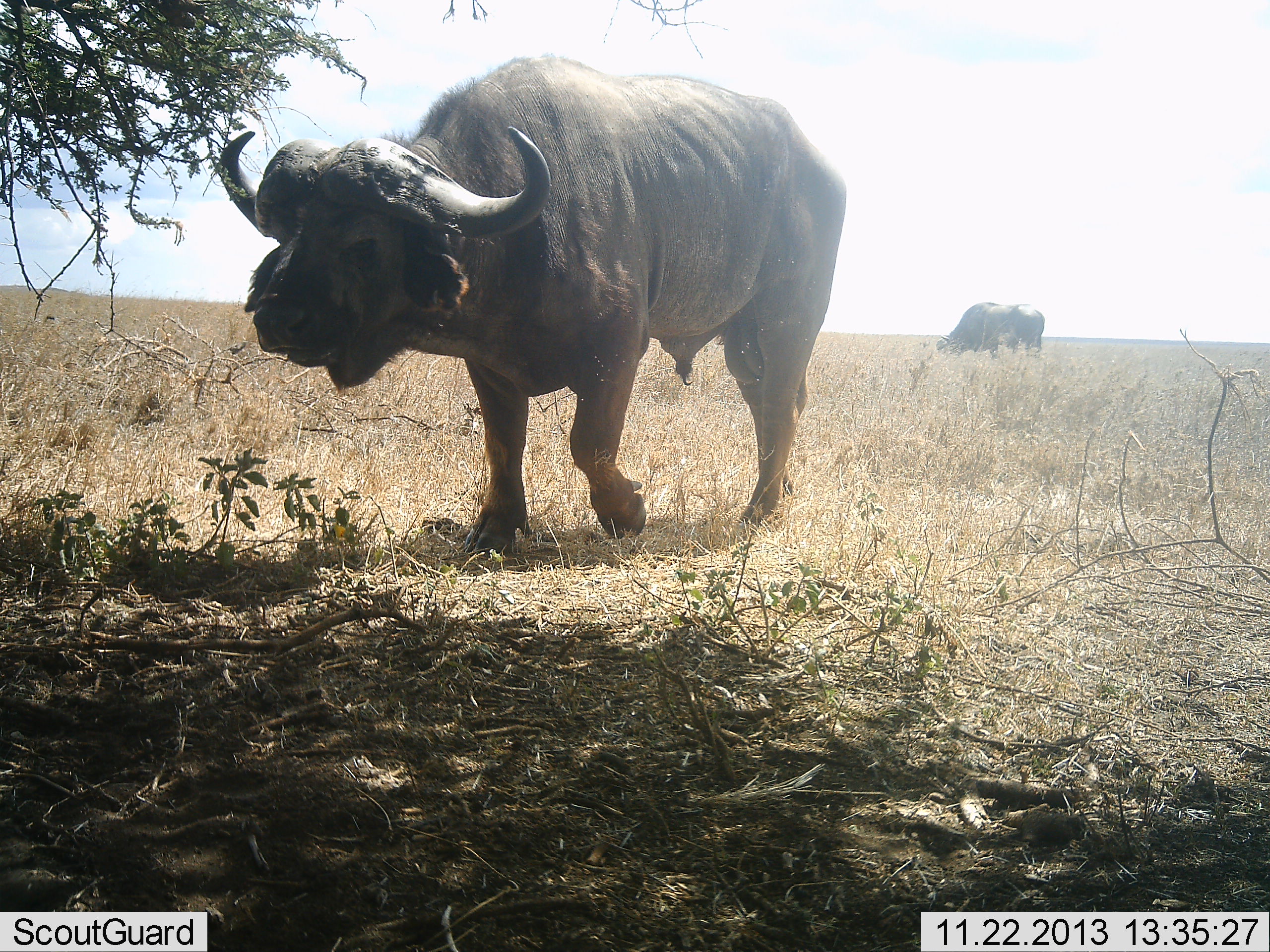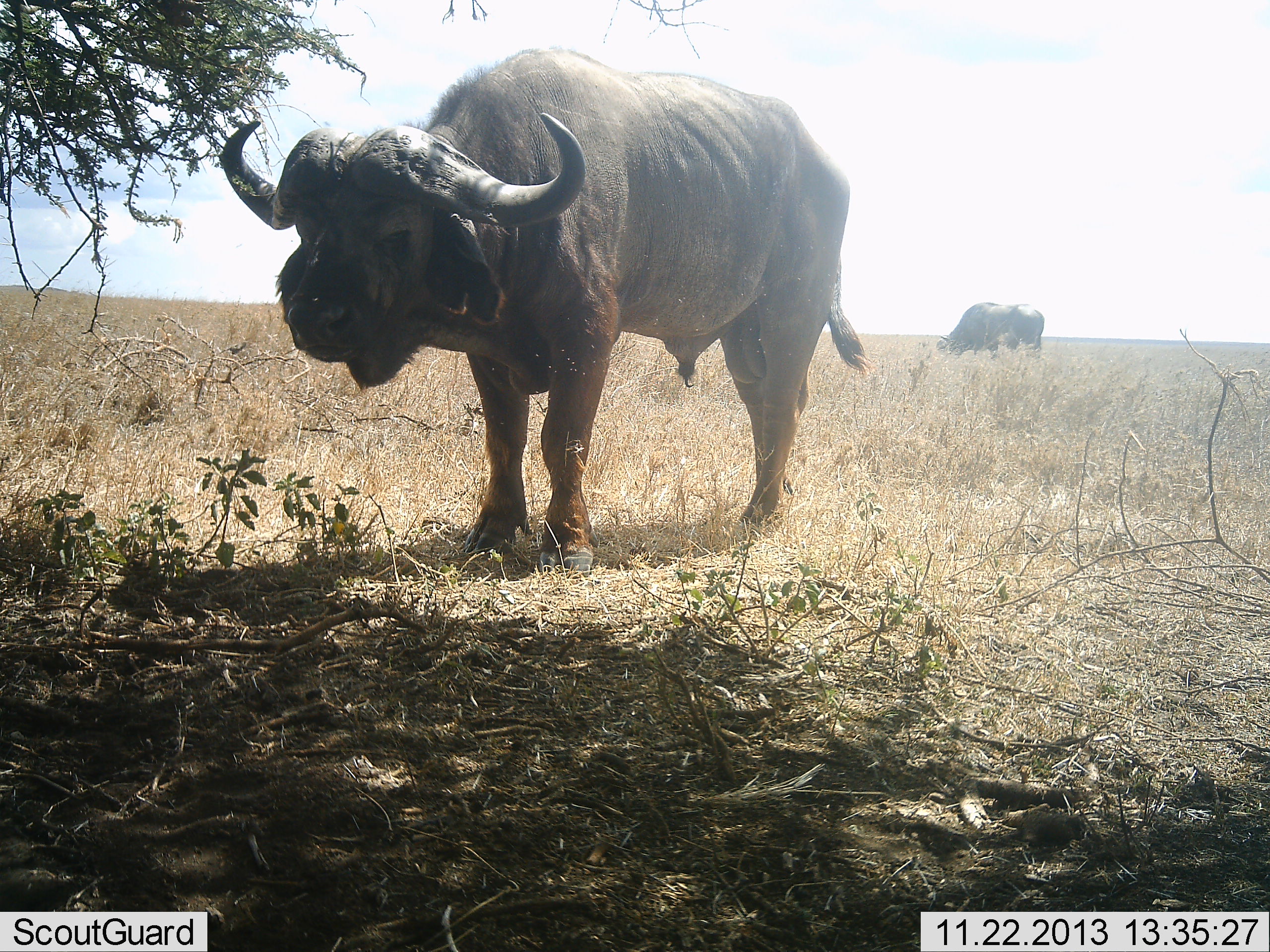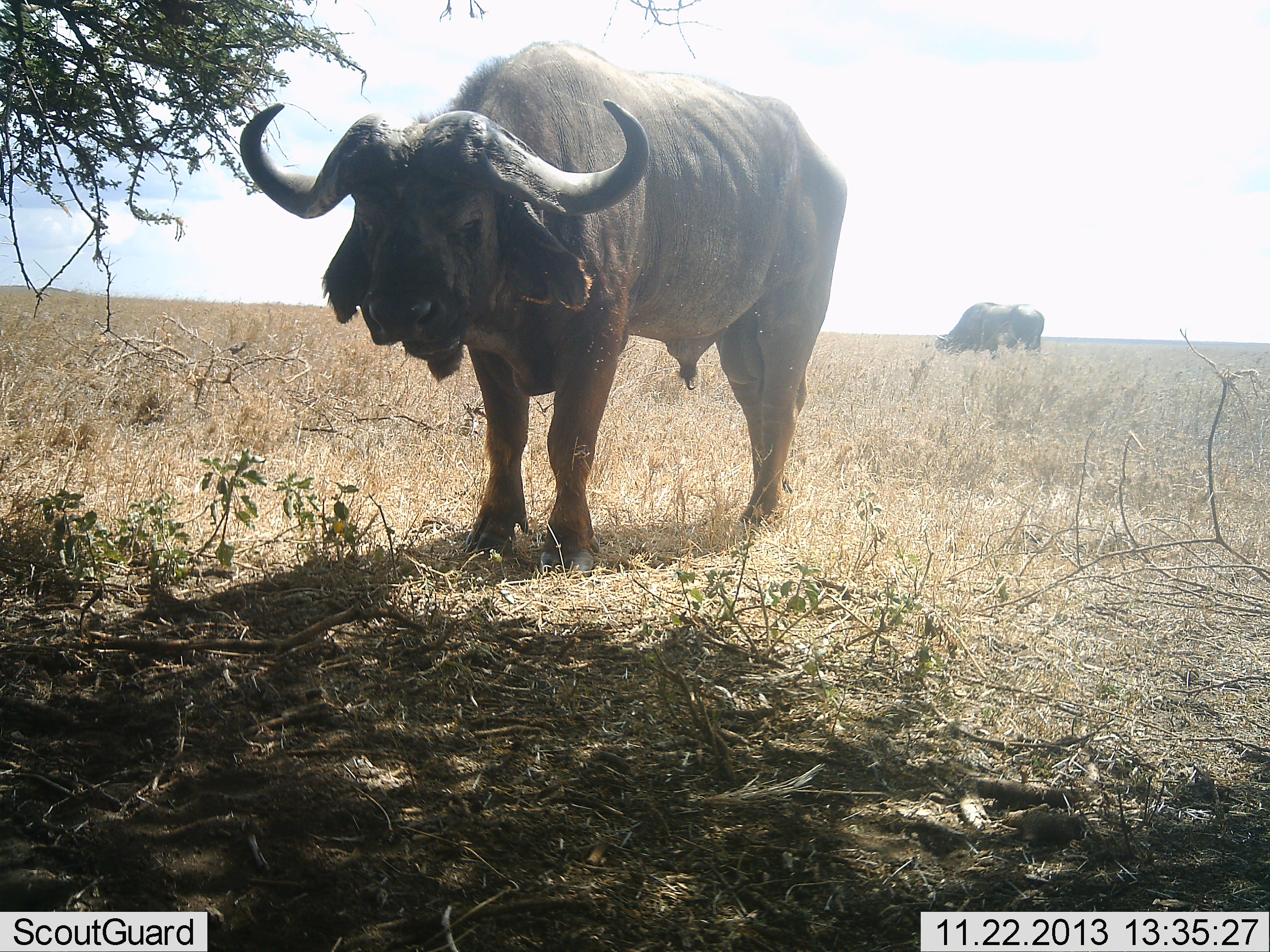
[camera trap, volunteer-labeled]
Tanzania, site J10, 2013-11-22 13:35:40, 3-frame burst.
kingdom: Animalia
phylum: Chordata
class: Mammalia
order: Artiodactyla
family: Bovidae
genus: Syncerus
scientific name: Syncerus caffer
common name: cape buffalo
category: buffalo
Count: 2.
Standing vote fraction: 90%.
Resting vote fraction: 0%.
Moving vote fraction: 10%.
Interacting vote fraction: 0%.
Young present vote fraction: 0%.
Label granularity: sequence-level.